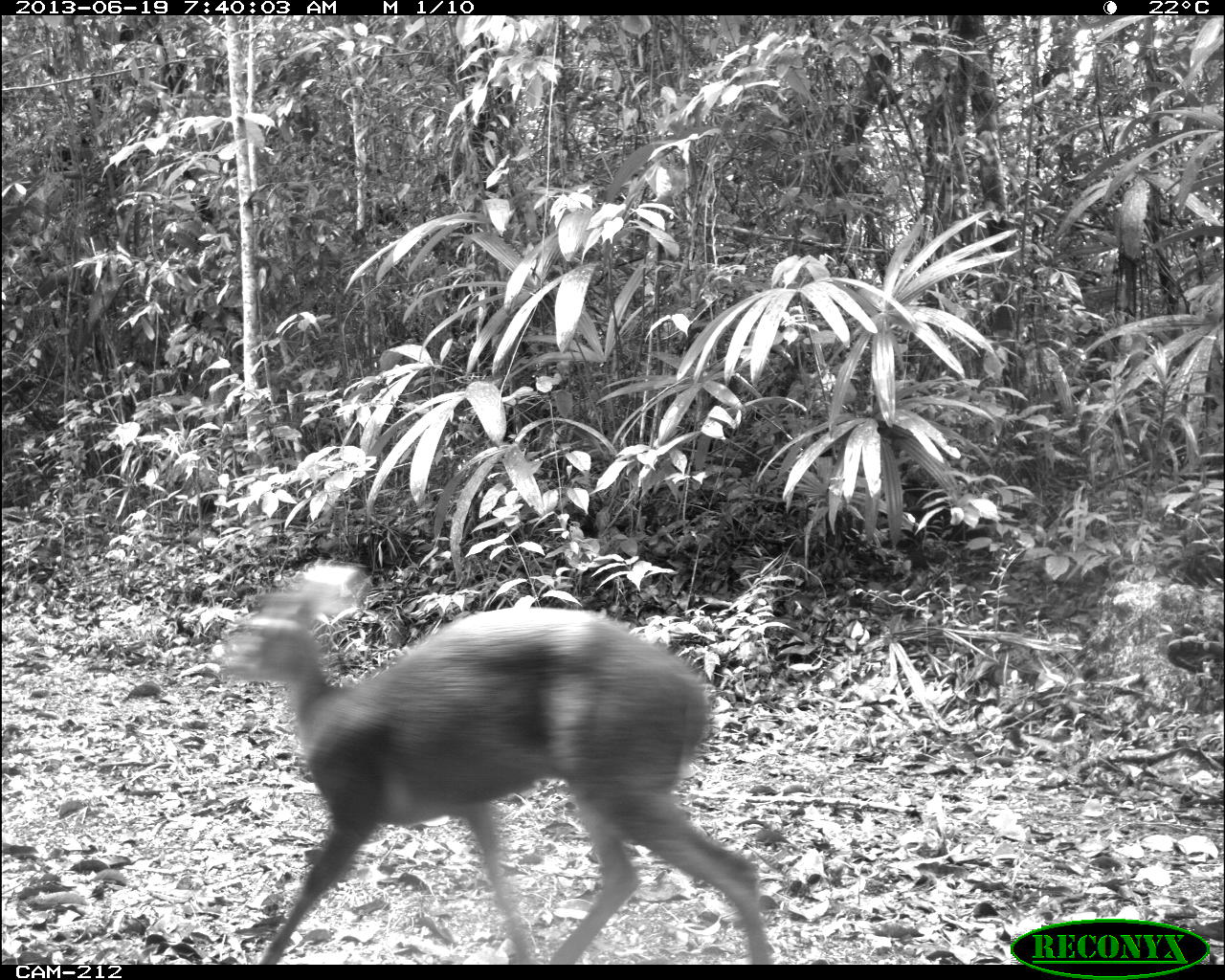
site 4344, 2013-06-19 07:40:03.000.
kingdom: Animalia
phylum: Chordata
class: Mammalia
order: Artiodactyla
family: Cervidae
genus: Mazama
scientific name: Mazama temama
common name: central american red brocket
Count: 1.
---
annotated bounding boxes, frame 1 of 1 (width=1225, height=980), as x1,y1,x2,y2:
mazama temama: 210,583,774,965